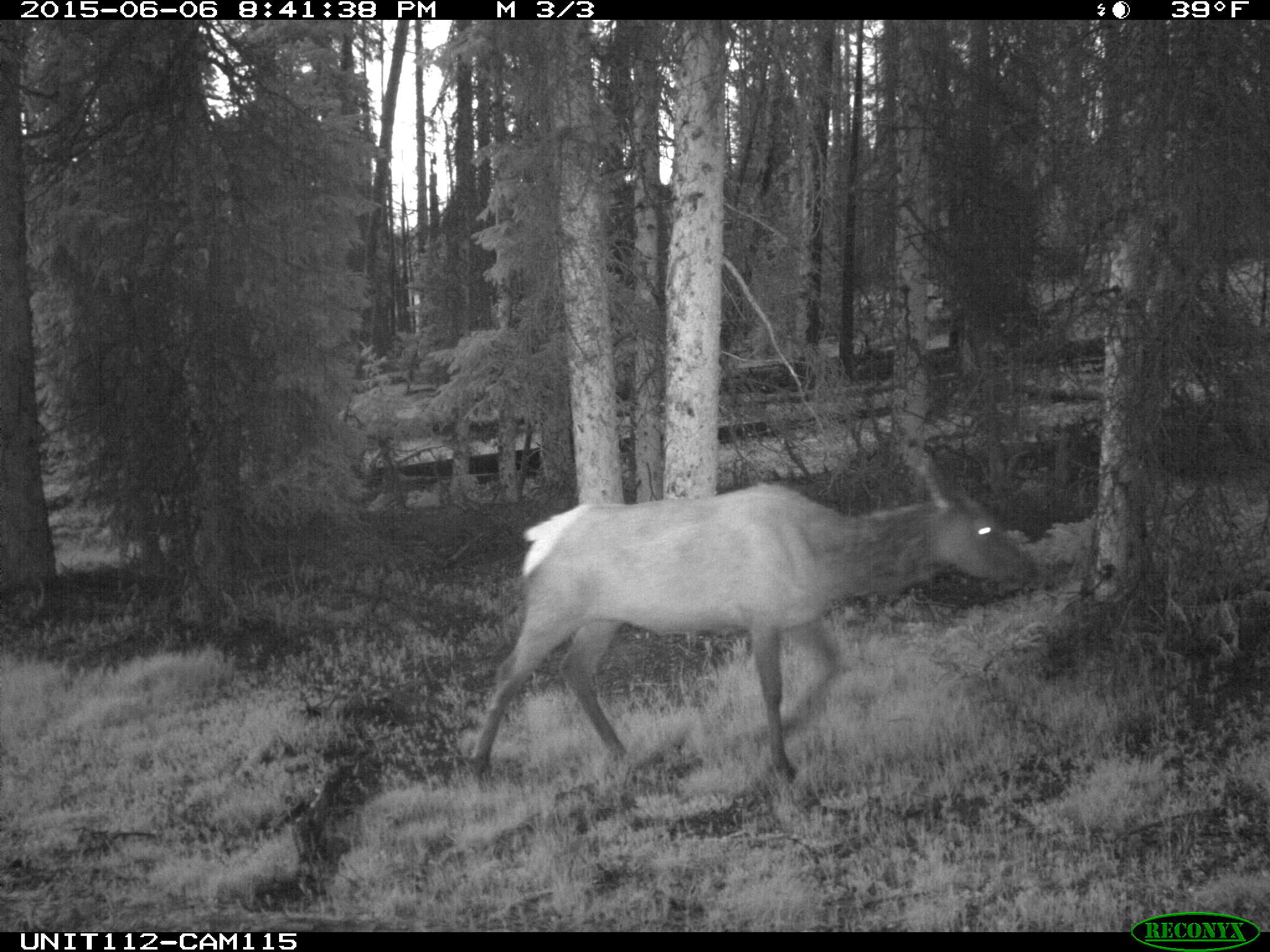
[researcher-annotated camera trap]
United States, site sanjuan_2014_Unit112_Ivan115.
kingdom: Animalia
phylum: Chordata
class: Mammalia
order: Artiodactyla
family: Cervidae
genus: Cervus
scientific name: Cervus elaphus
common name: red deer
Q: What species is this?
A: Cervus elaphus (red deer).